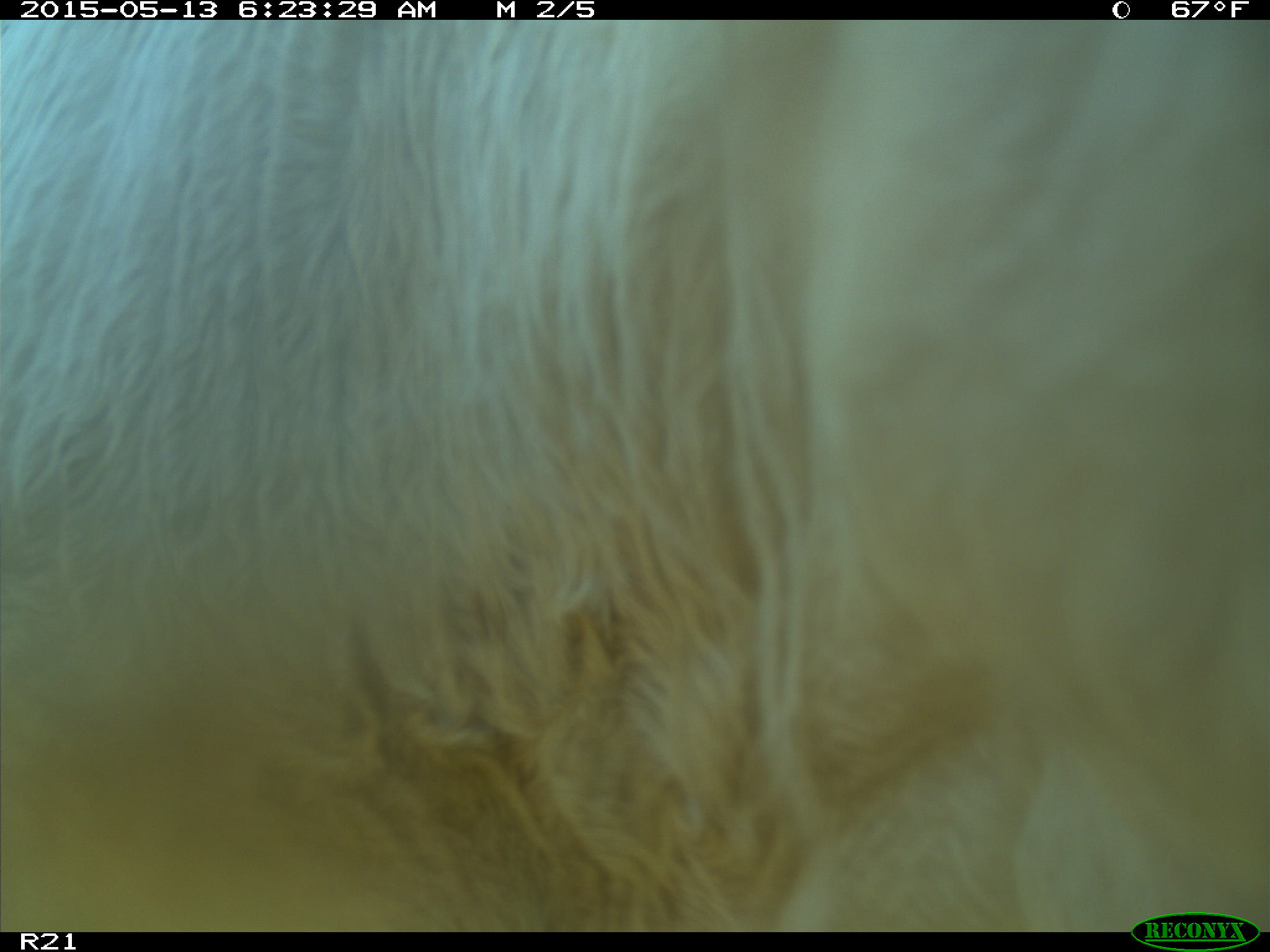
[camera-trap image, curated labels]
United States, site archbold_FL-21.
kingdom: Animalia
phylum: Chordata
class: Mammalia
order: Artiodactyla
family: Bovidae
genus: Bos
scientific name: Bos taurus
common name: domestic cow